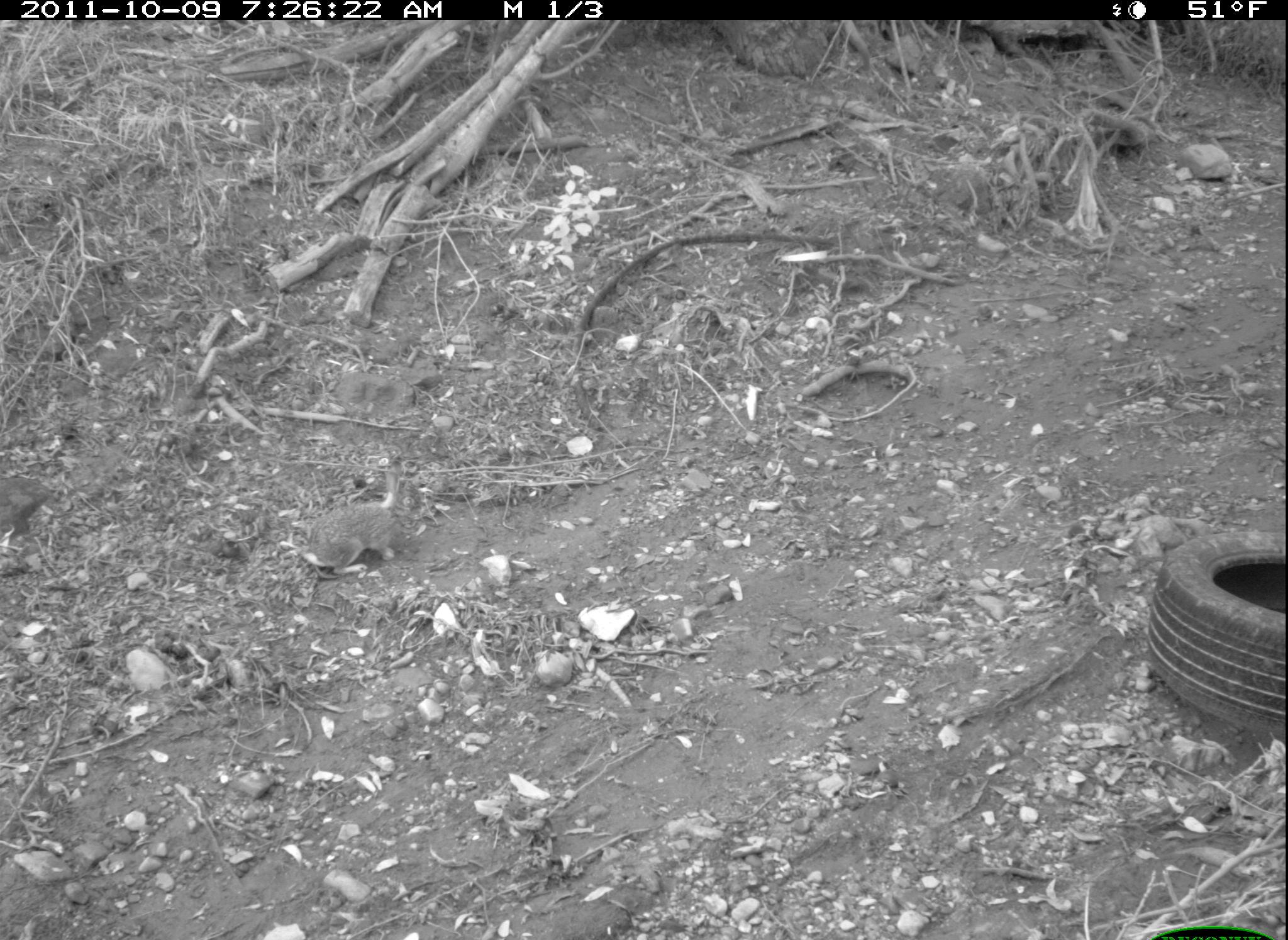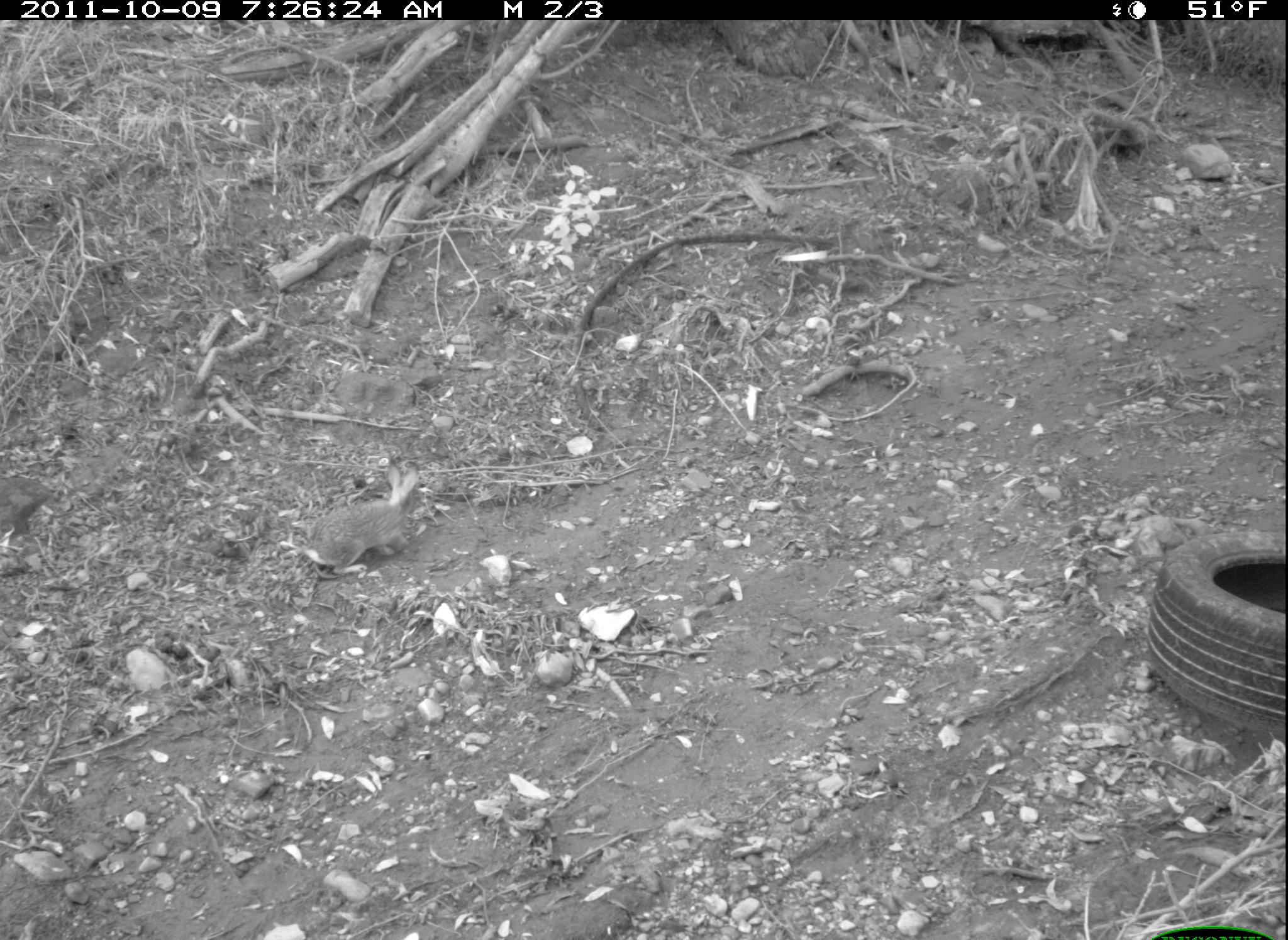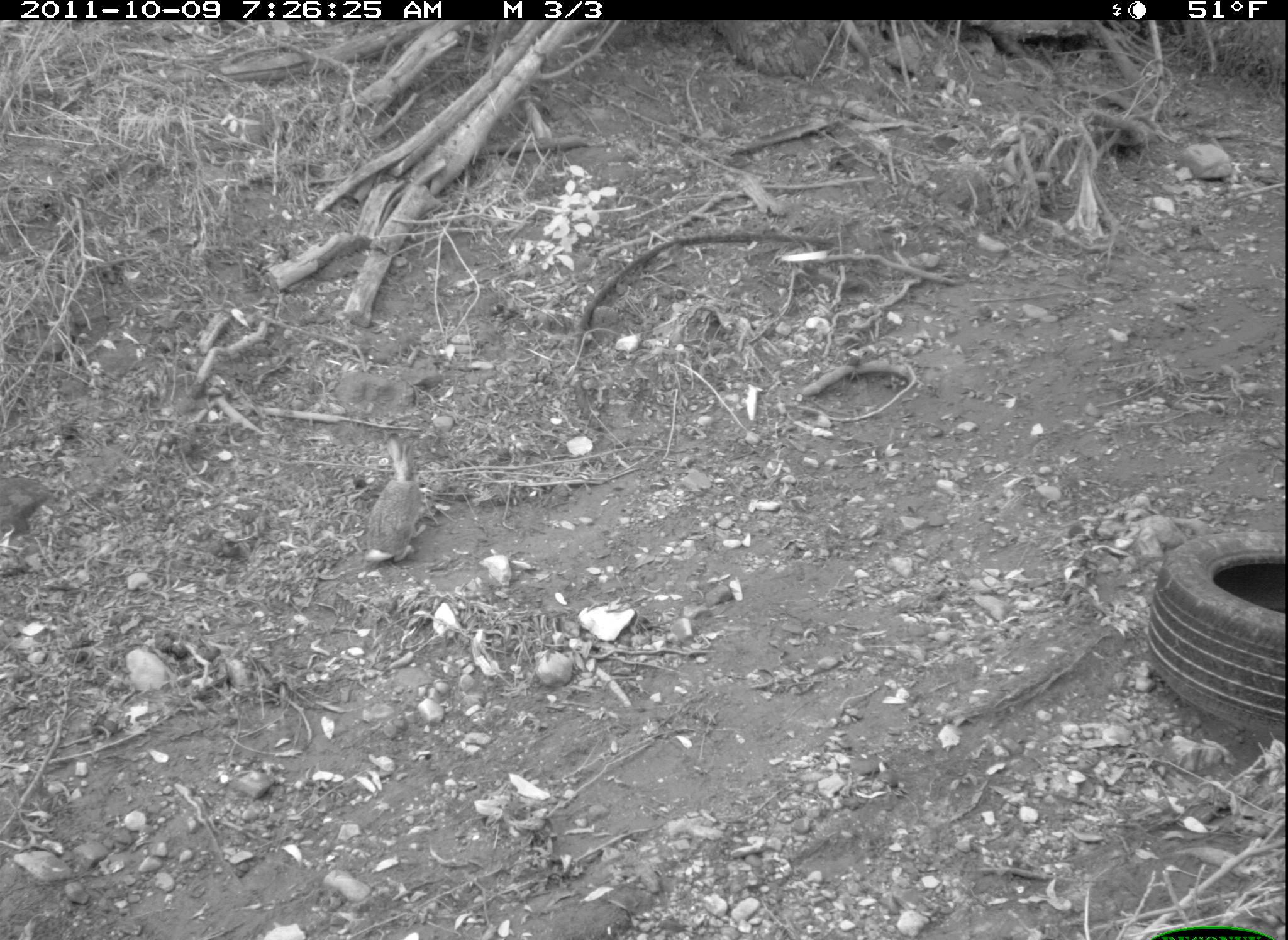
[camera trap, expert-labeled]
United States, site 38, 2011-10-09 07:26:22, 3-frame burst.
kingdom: Animalia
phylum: Chordata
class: Mammalia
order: Lagomorpha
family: Leporidae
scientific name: Leporidae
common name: rabbits and hares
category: rabbit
Rabbit (rabbits and hares) (Leporidae).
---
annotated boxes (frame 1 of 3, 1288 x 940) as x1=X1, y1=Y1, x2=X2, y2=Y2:
rabbit: x1=301, y1=461, x2=419, y2=583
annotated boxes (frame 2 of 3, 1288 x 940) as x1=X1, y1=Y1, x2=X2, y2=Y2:
rabbit: x1=295, y1=453, x2=435, y2=596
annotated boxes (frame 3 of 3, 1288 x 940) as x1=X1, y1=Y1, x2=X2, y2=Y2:
rabbit: x1=351, y1=427, x2=431, y2=572